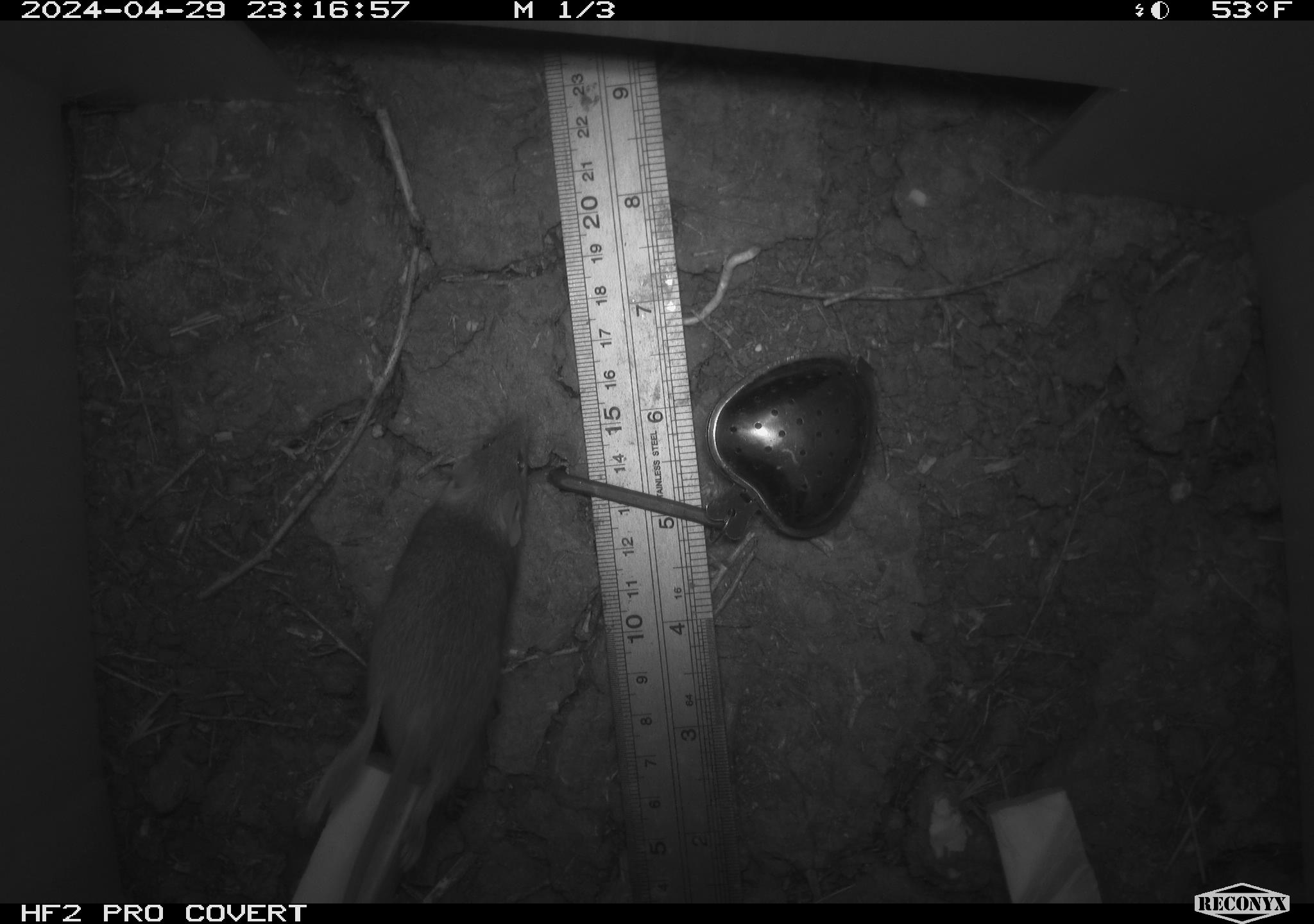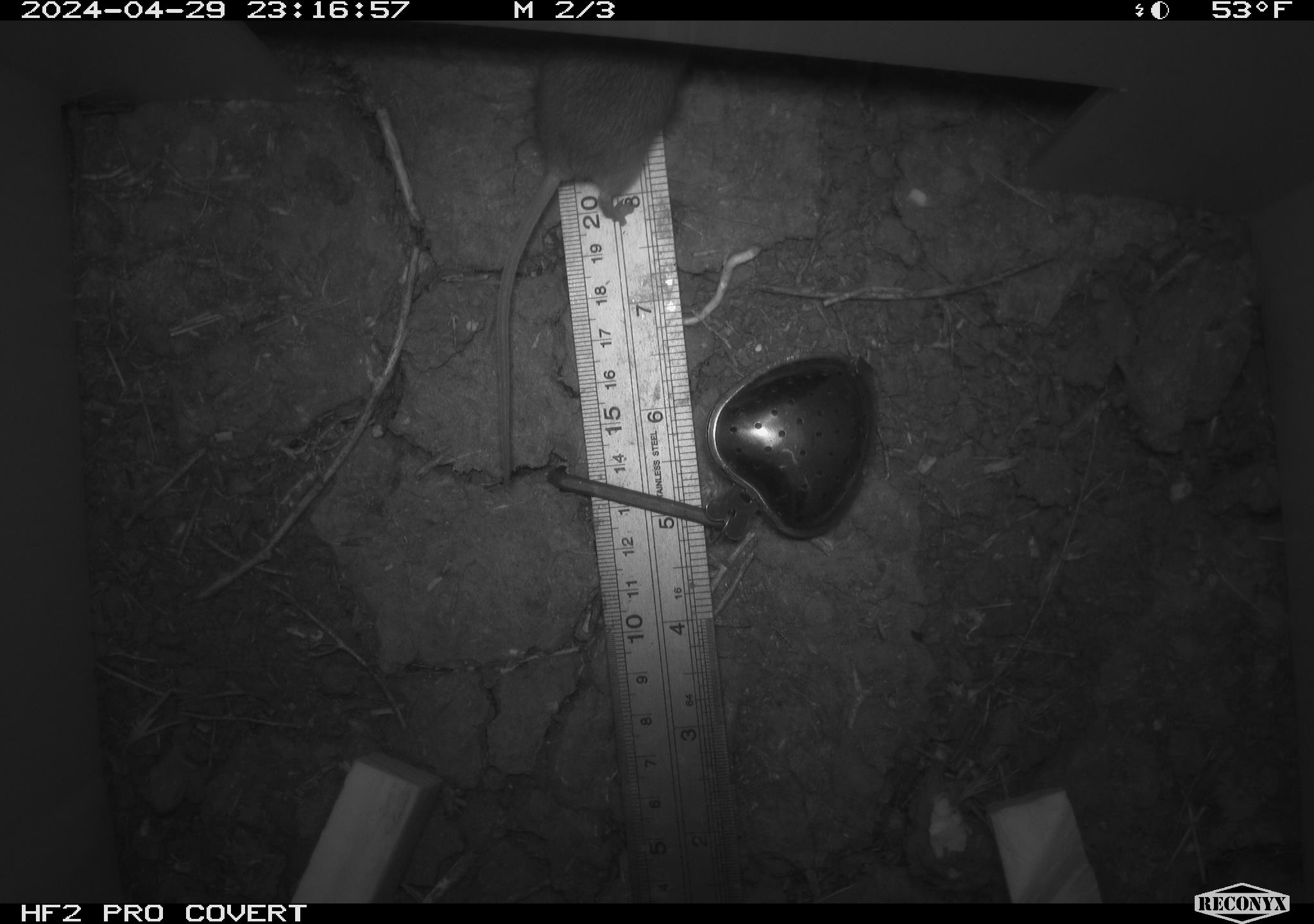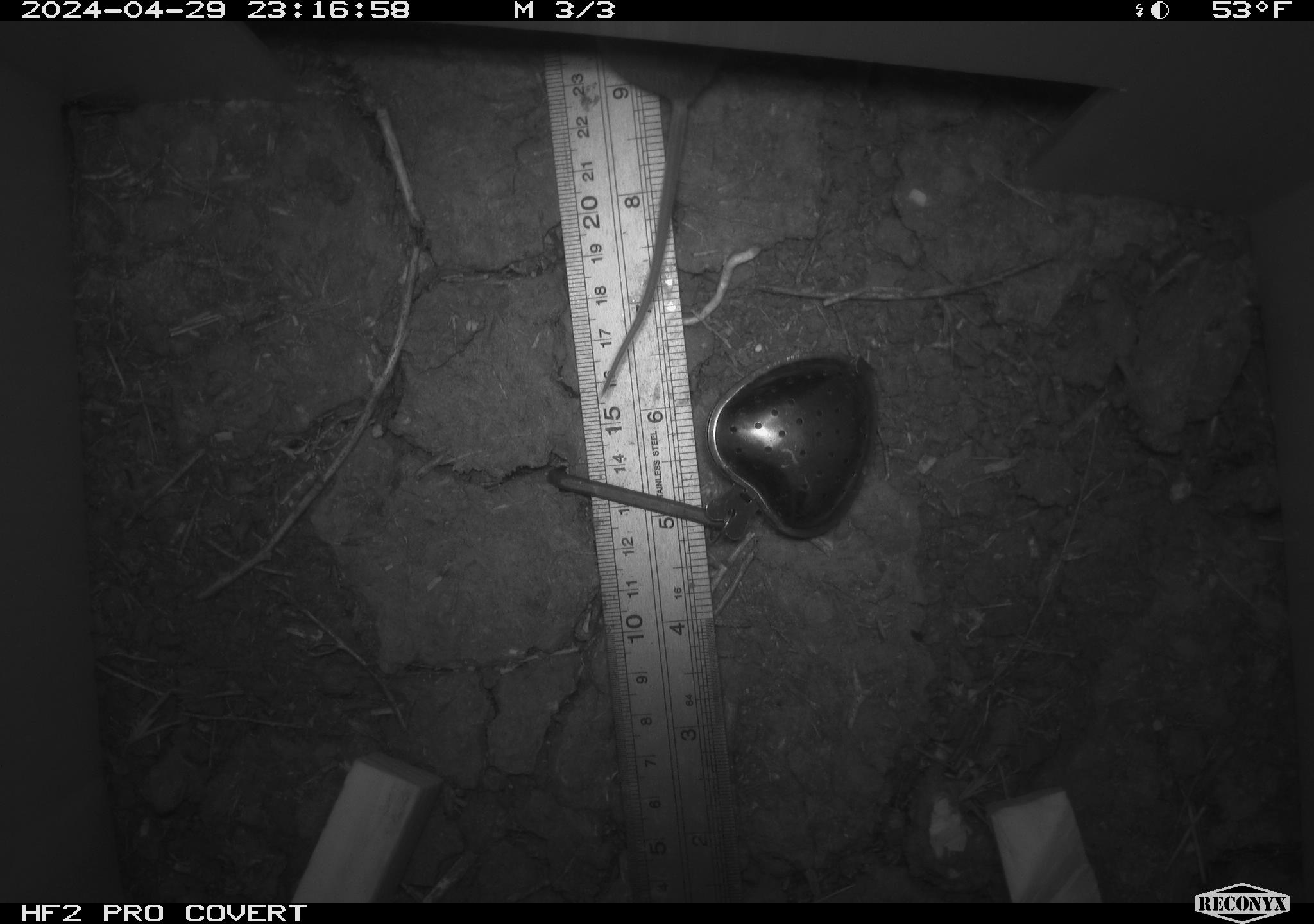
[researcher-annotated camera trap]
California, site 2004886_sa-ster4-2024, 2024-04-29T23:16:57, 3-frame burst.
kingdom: Animalia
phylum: Chordata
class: Mammalia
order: Rodentia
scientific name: Rodentia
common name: mouse species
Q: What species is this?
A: Mouse species (Rodentia).